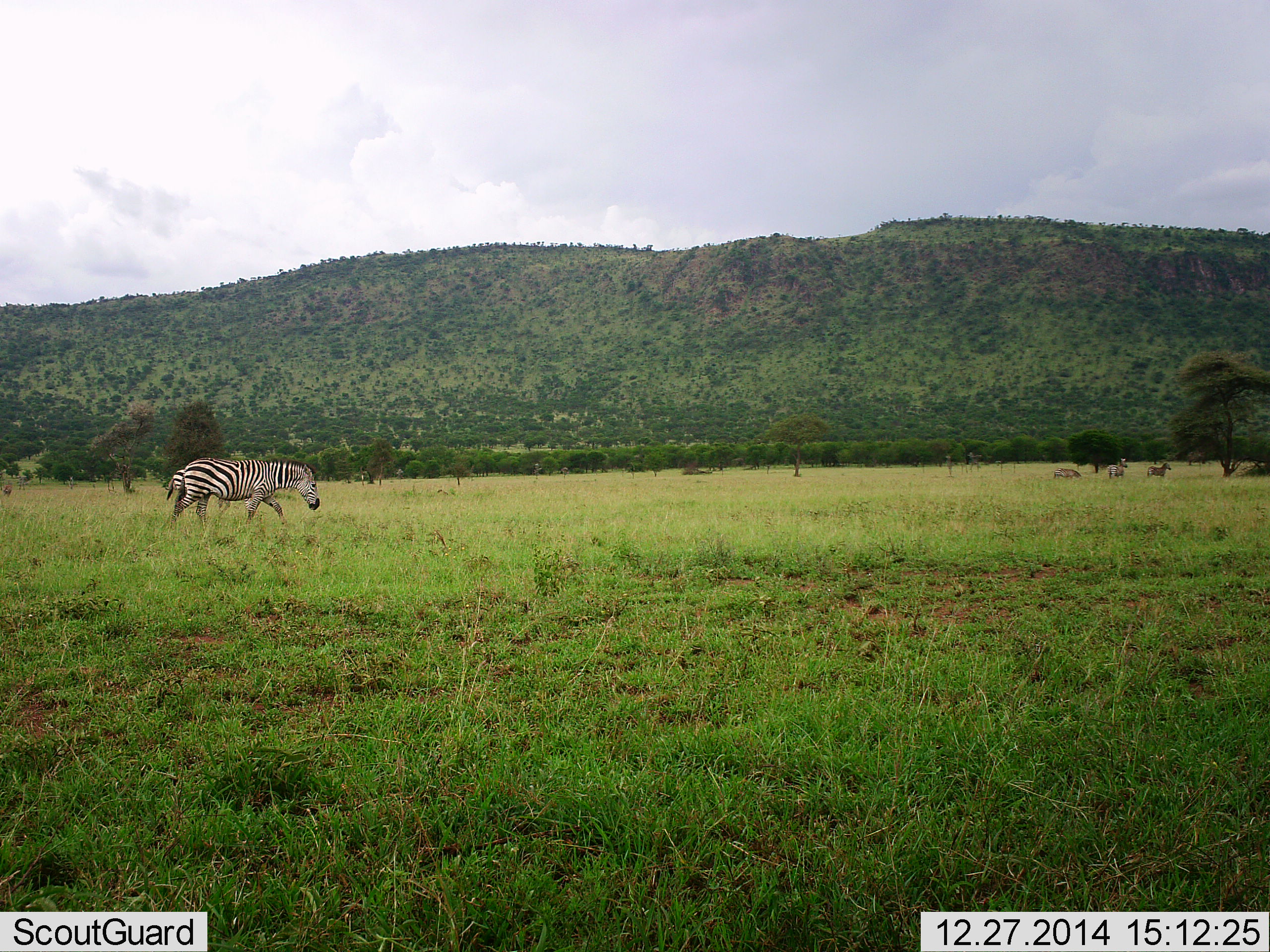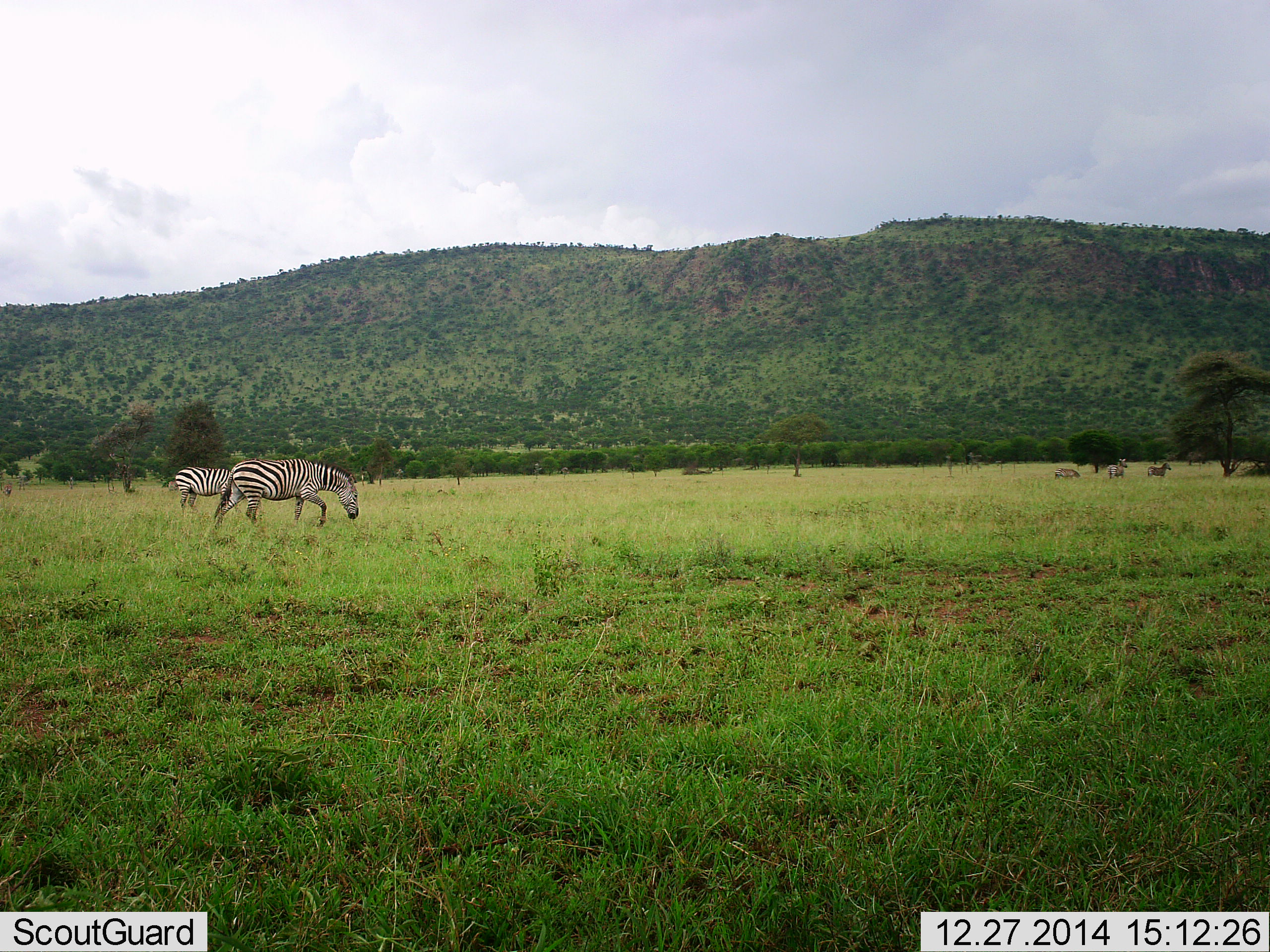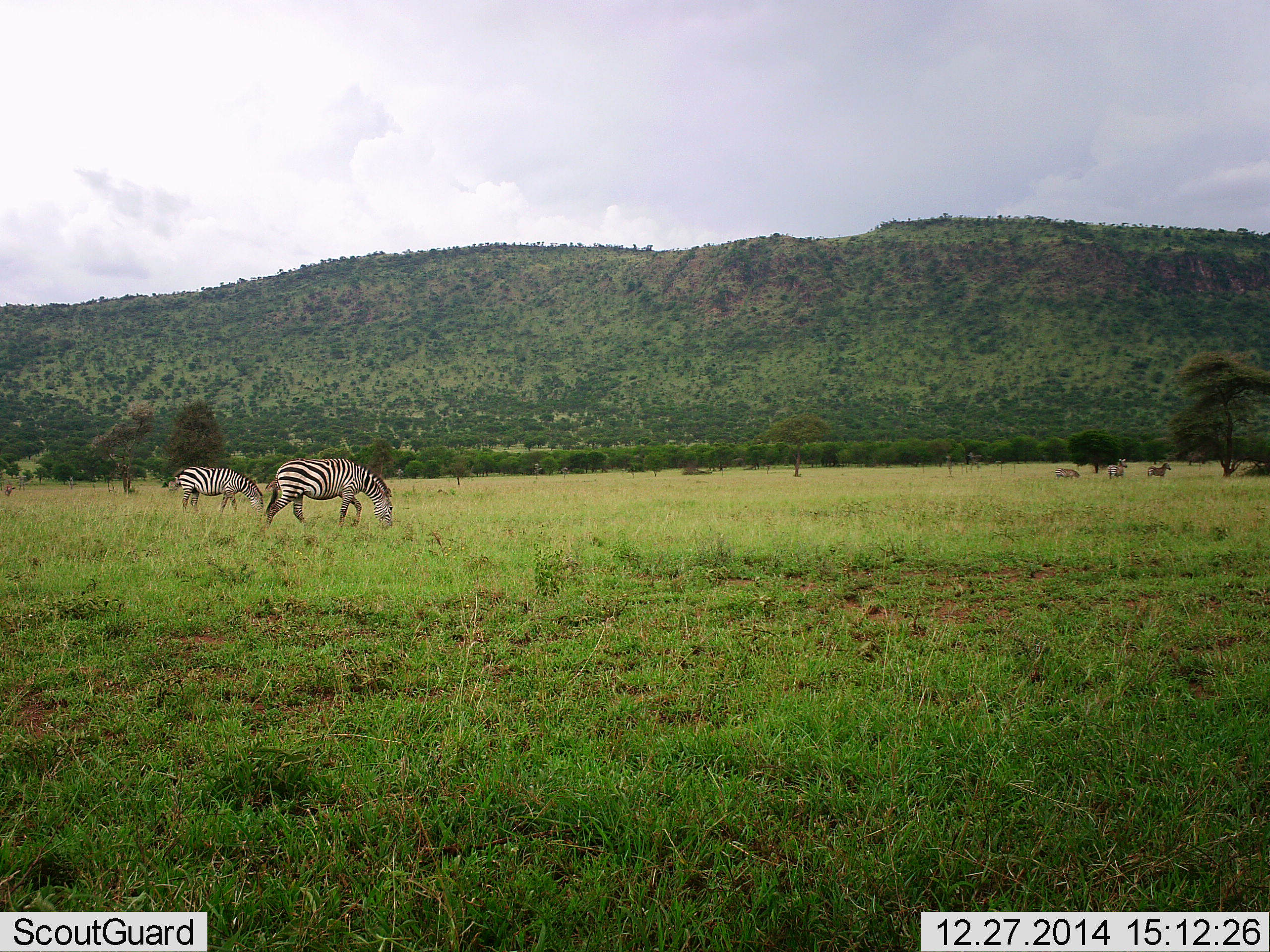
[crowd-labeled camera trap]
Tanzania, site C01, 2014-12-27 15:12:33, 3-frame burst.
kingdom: Animalia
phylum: Chordata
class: Mammalia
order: Perissodactyla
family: Equidae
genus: Equus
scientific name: Equus quagga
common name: plains zebra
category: zebra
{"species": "zebra (plains zebra) (Equus quagga)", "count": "4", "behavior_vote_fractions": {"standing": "33%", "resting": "0%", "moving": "83%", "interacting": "0%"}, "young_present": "0%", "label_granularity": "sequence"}